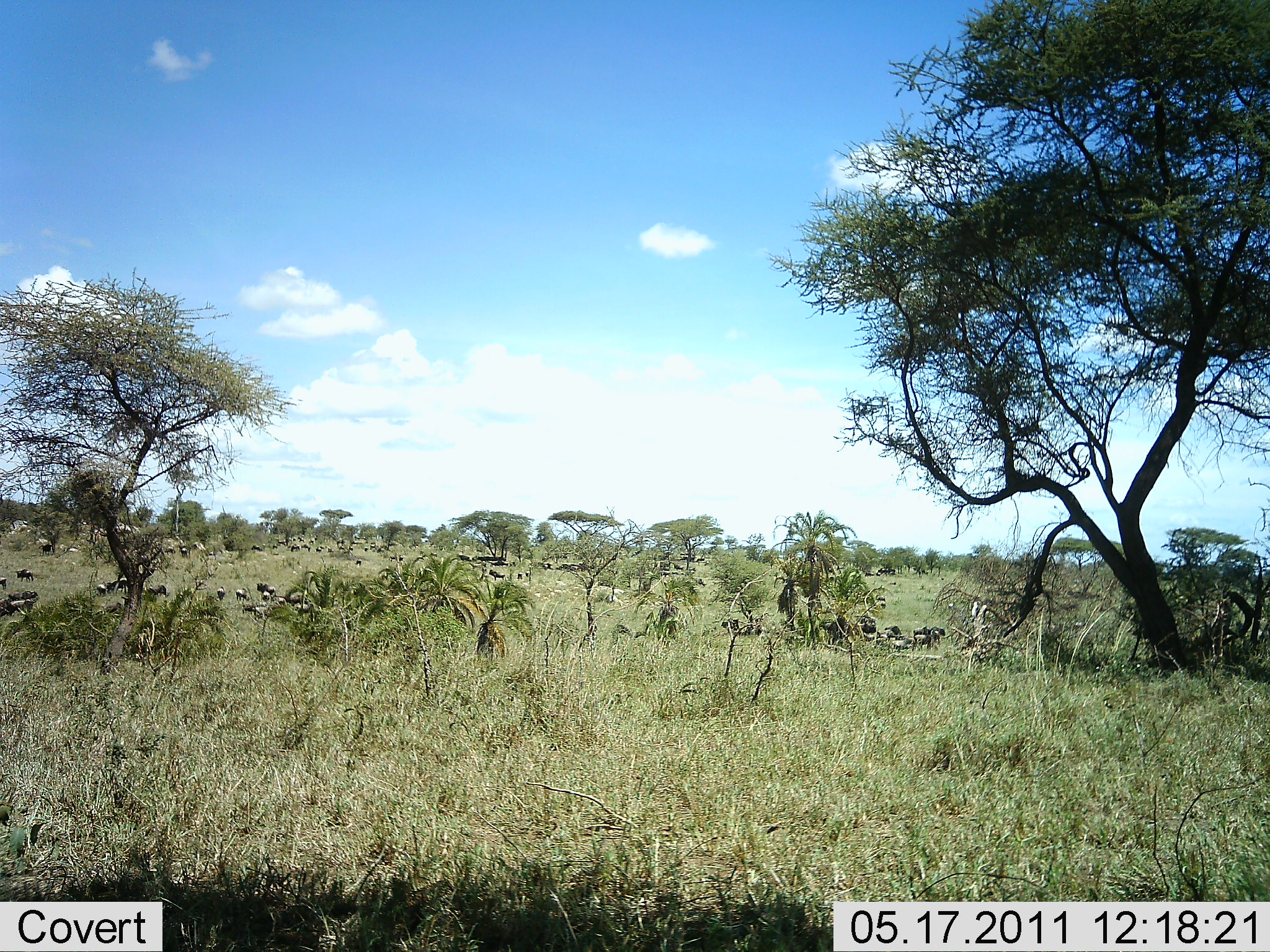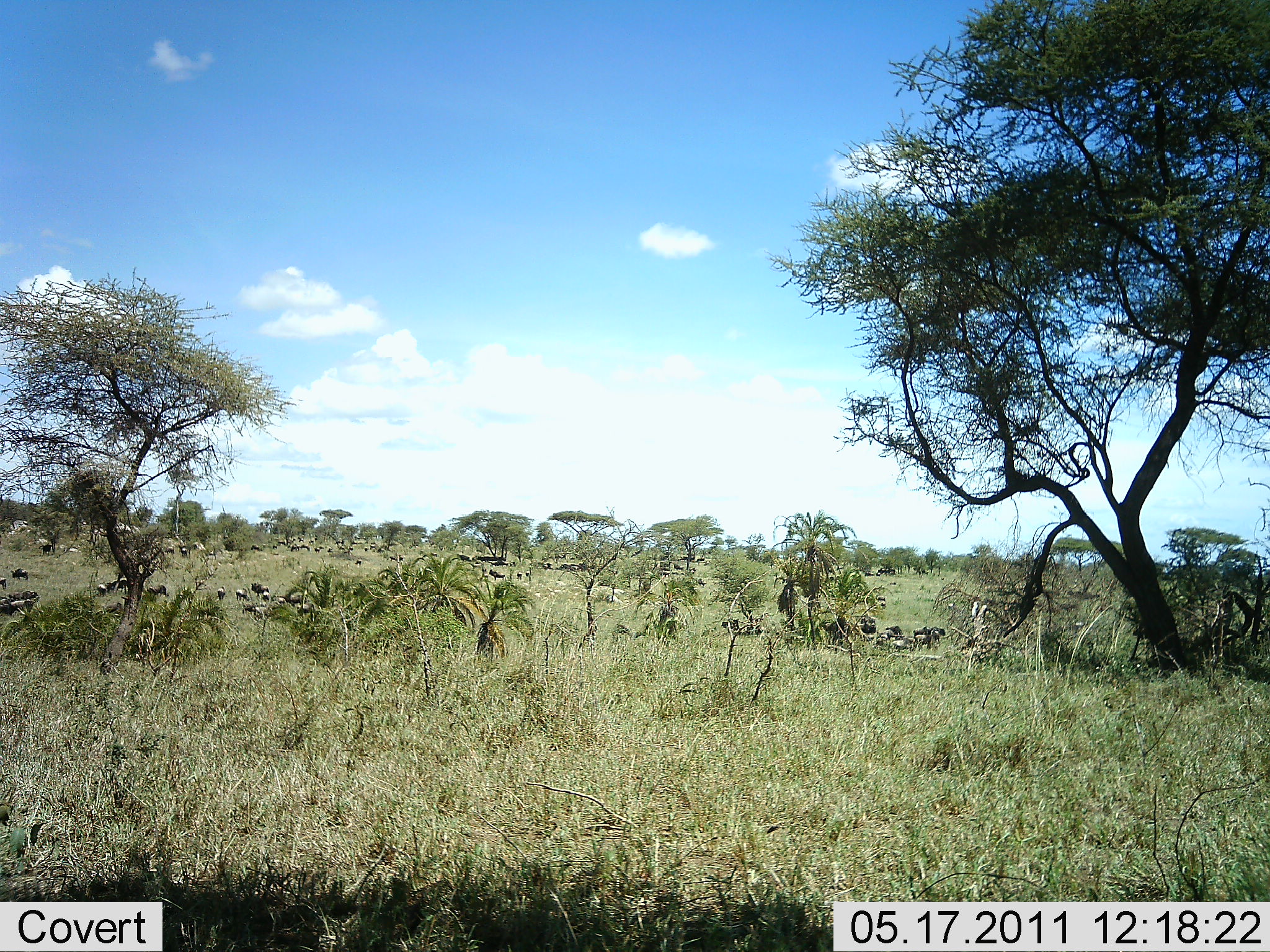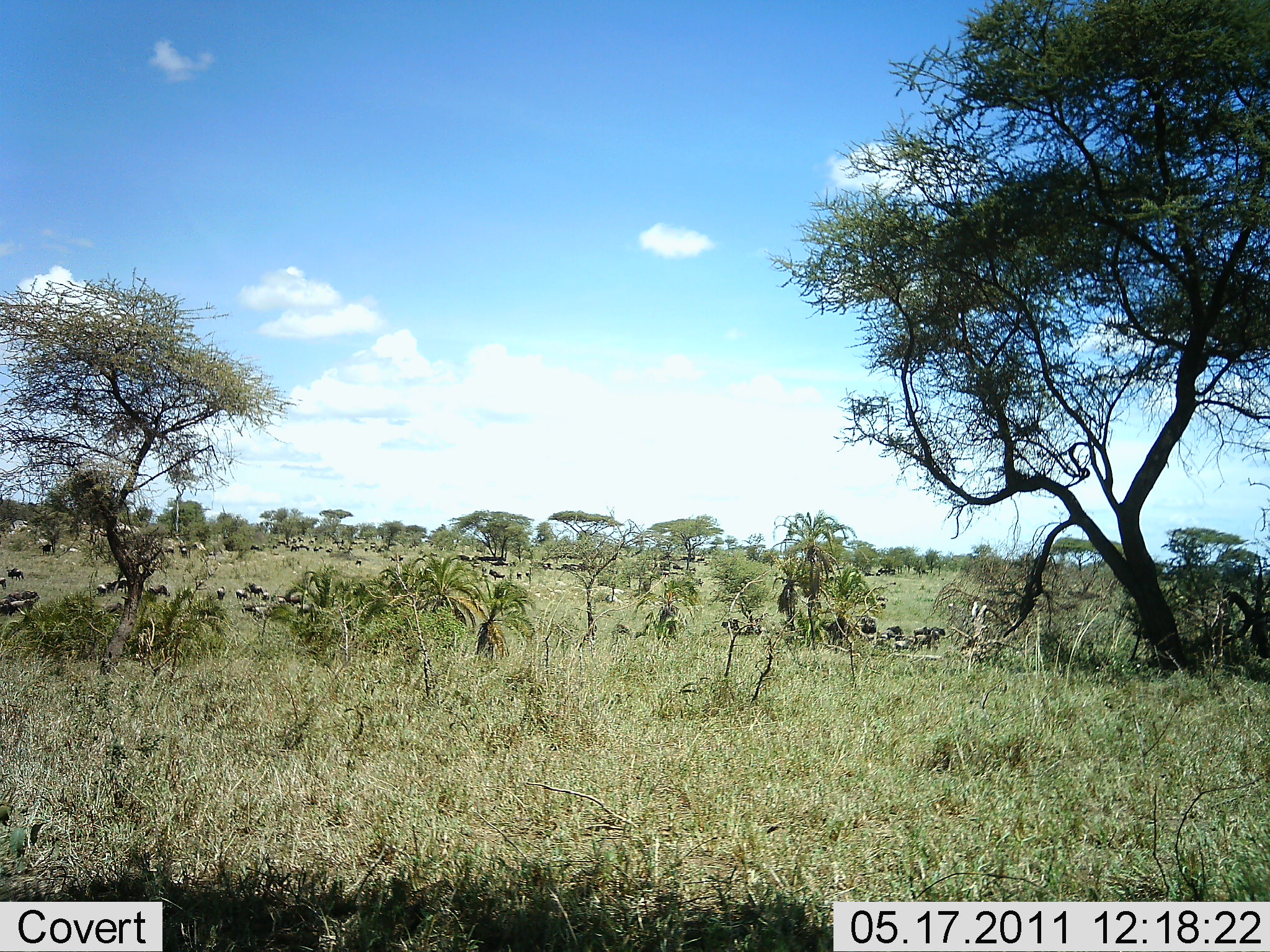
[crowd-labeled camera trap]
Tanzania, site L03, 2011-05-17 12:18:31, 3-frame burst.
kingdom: Animalia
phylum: Chordata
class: Mammalia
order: Artiodactyla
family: Bovidae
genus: Connochaetes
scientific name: Connochaetes taurinus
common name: blue wildebeest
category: wildebeest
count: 11-50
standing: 64%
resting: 9%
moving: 91%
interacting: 0%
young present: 0%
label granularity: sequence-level